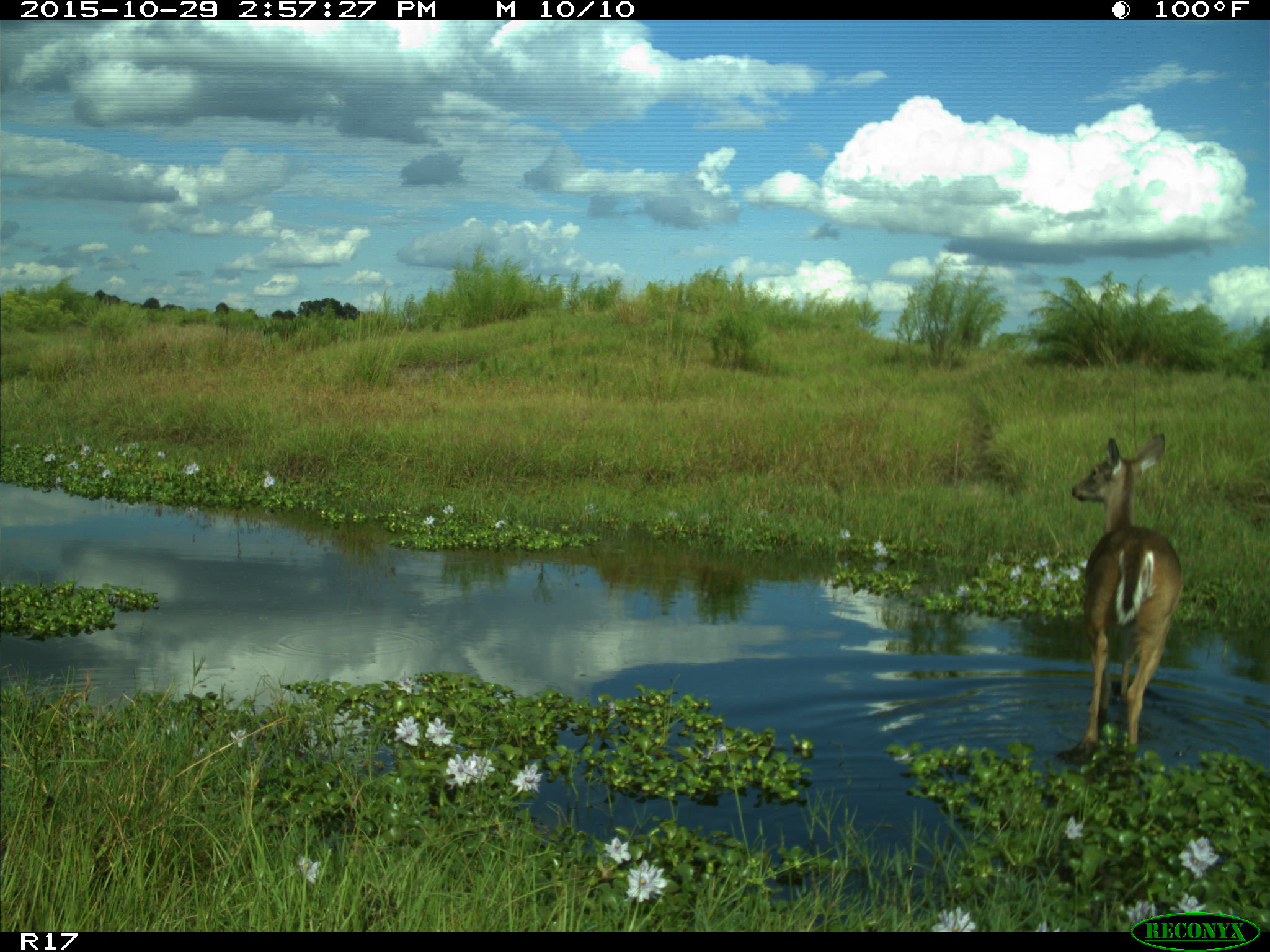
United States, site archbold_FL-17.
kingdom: Animalia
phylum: Chordata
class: Mammalia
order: Artiodactyla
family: Cervidae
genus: Odocoileus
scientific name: Odocoileus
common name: deer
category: unidentified deer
Unidentified deer (deer) (Odocoileus).